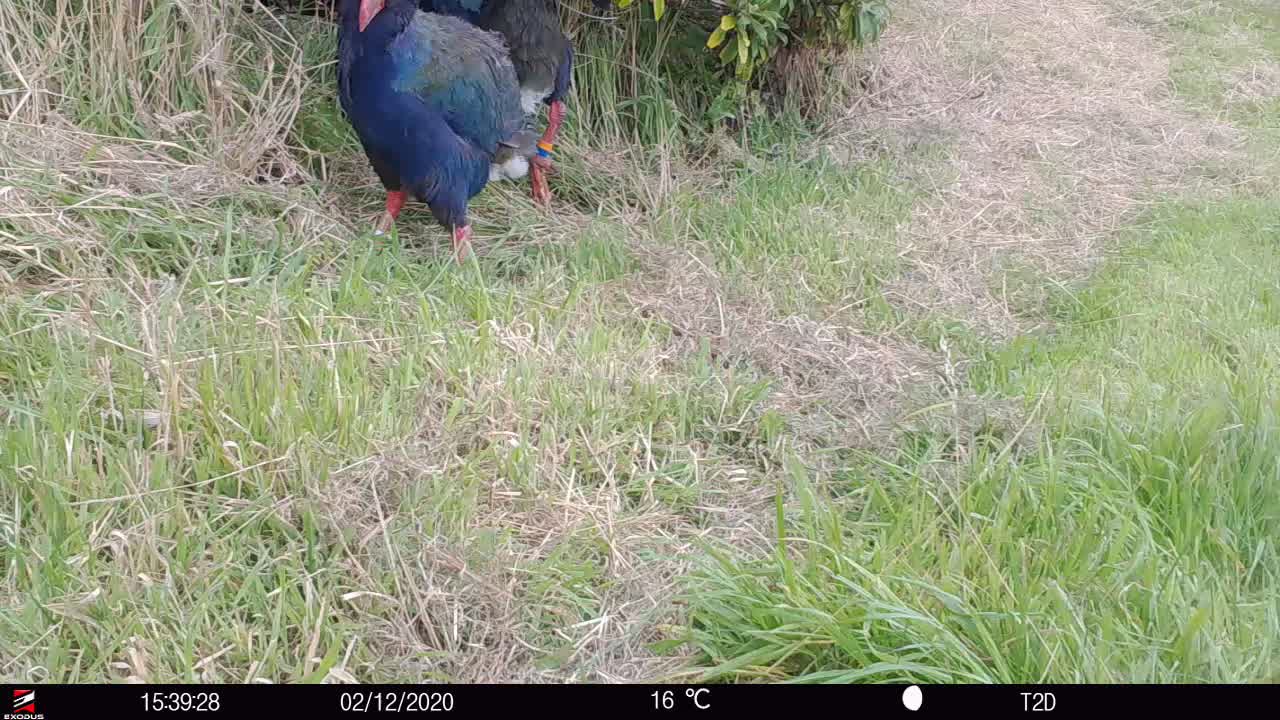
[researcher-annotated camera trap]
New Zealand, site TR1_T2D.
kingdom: Animalia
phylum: Chordata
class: Aves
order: Gruiformes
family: Rallidae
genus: Porphyrio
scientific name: Porphyrio mantelli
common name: takahe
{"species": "takahe (Porphyrio mantelli)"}